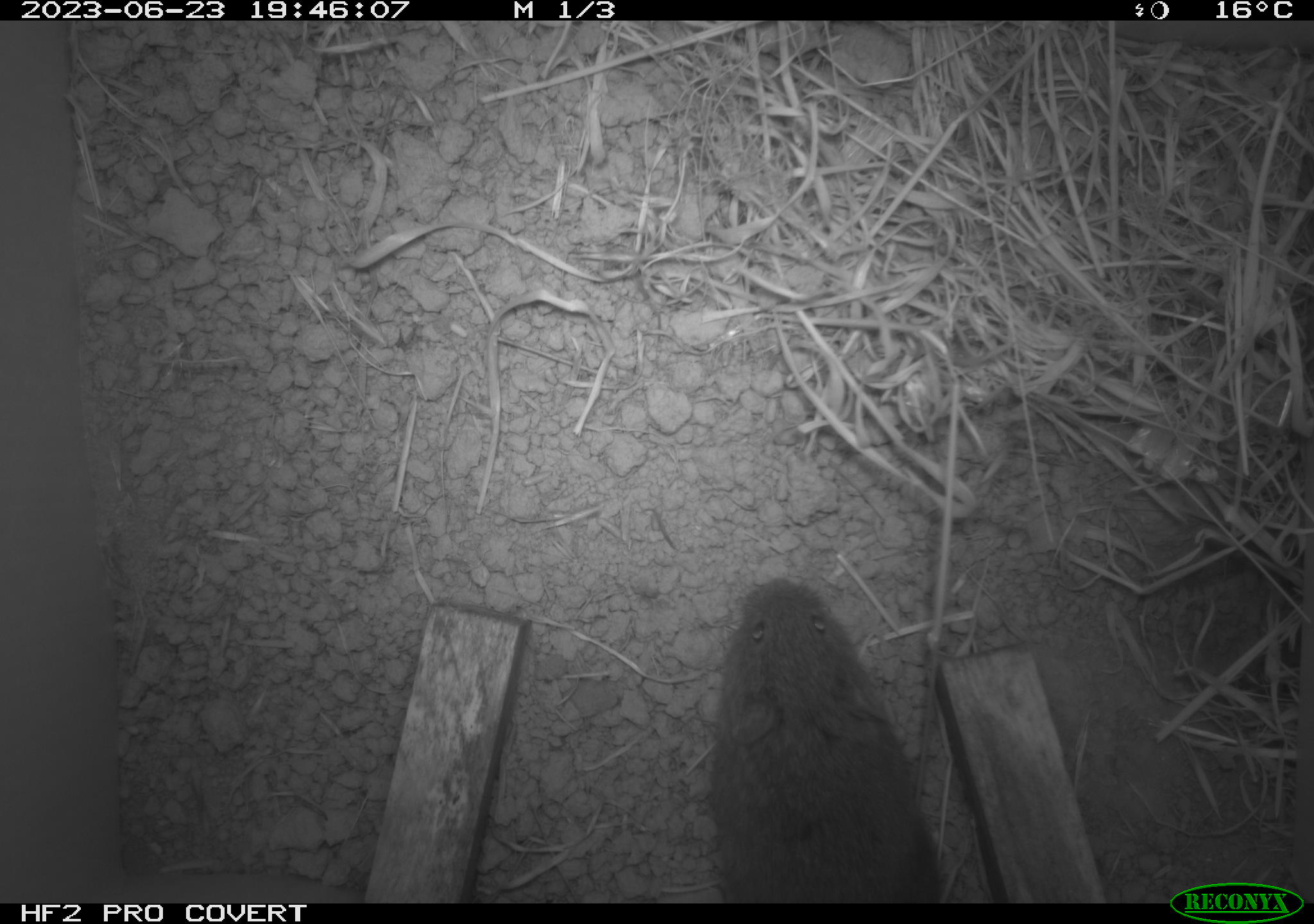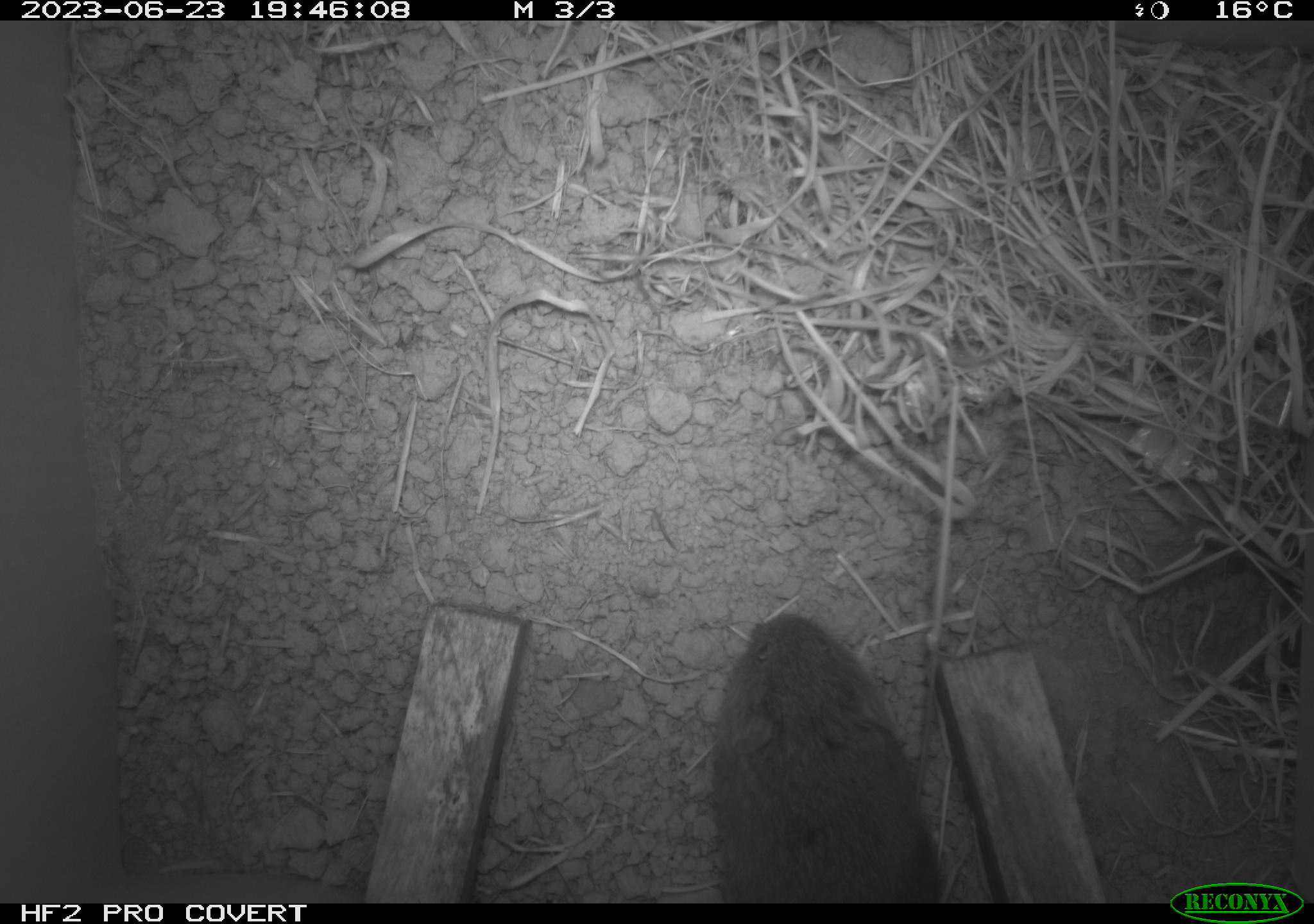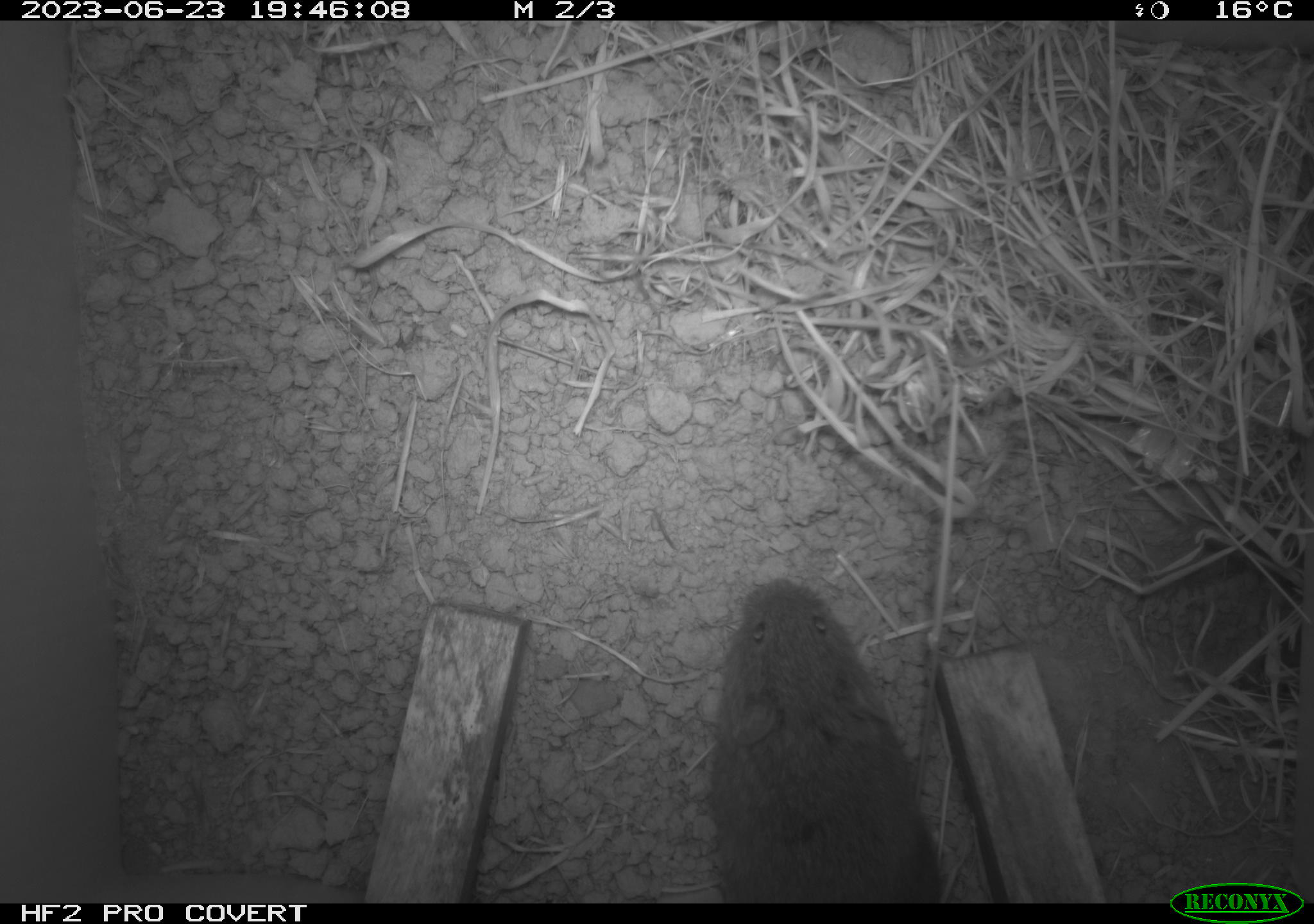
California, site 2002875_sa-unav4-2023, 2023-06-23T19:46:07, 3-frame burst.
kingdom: Animalia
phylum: Chordata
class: Mammalia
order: Rodentia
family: Cricetidae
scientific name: Arvicolinae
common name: voles, lemmings, and muskrats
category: arvicolinae subfamily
Arvicolinae subfamily (voles, lemmings, and muskrats) (Arvicolinae).